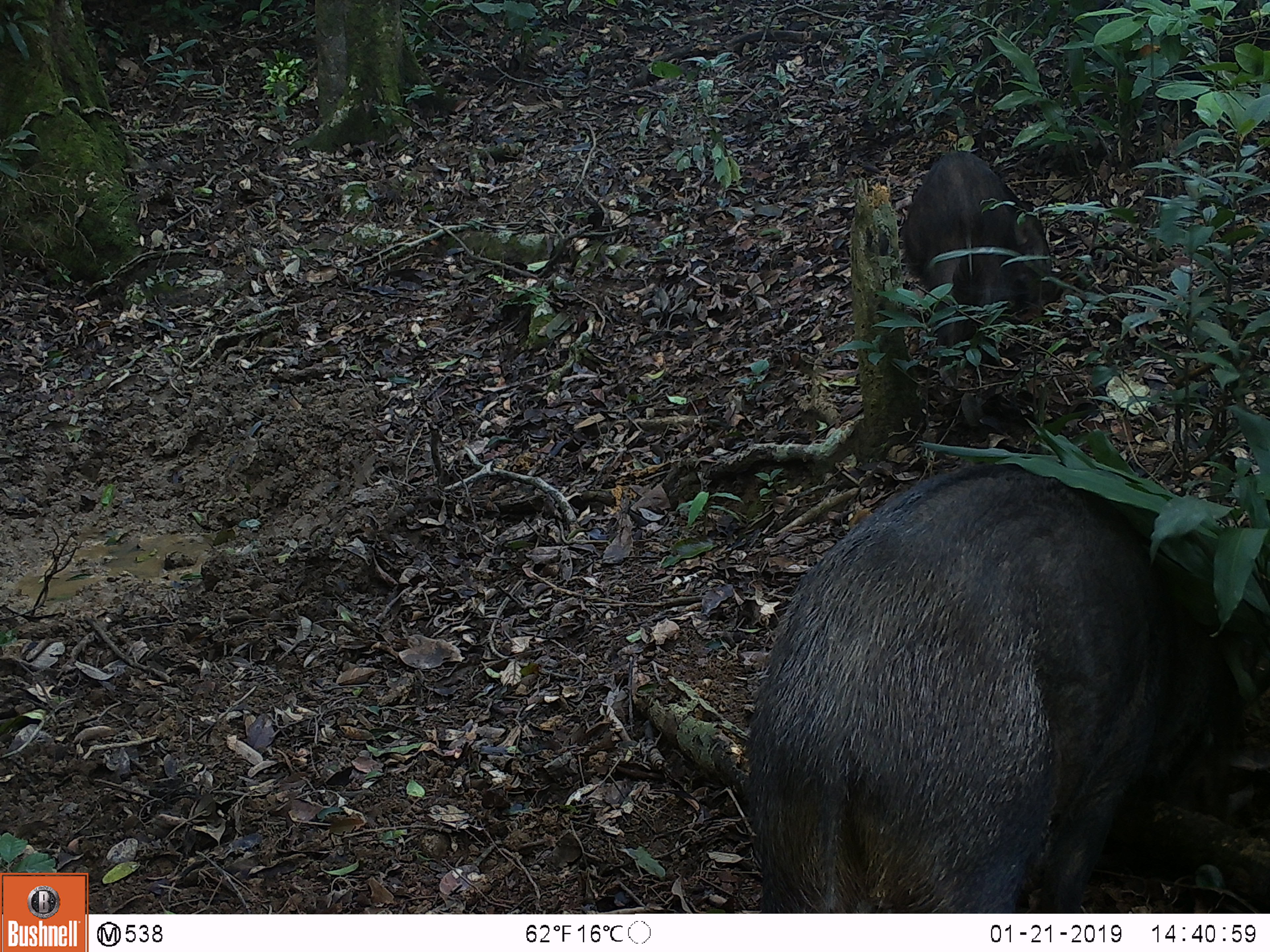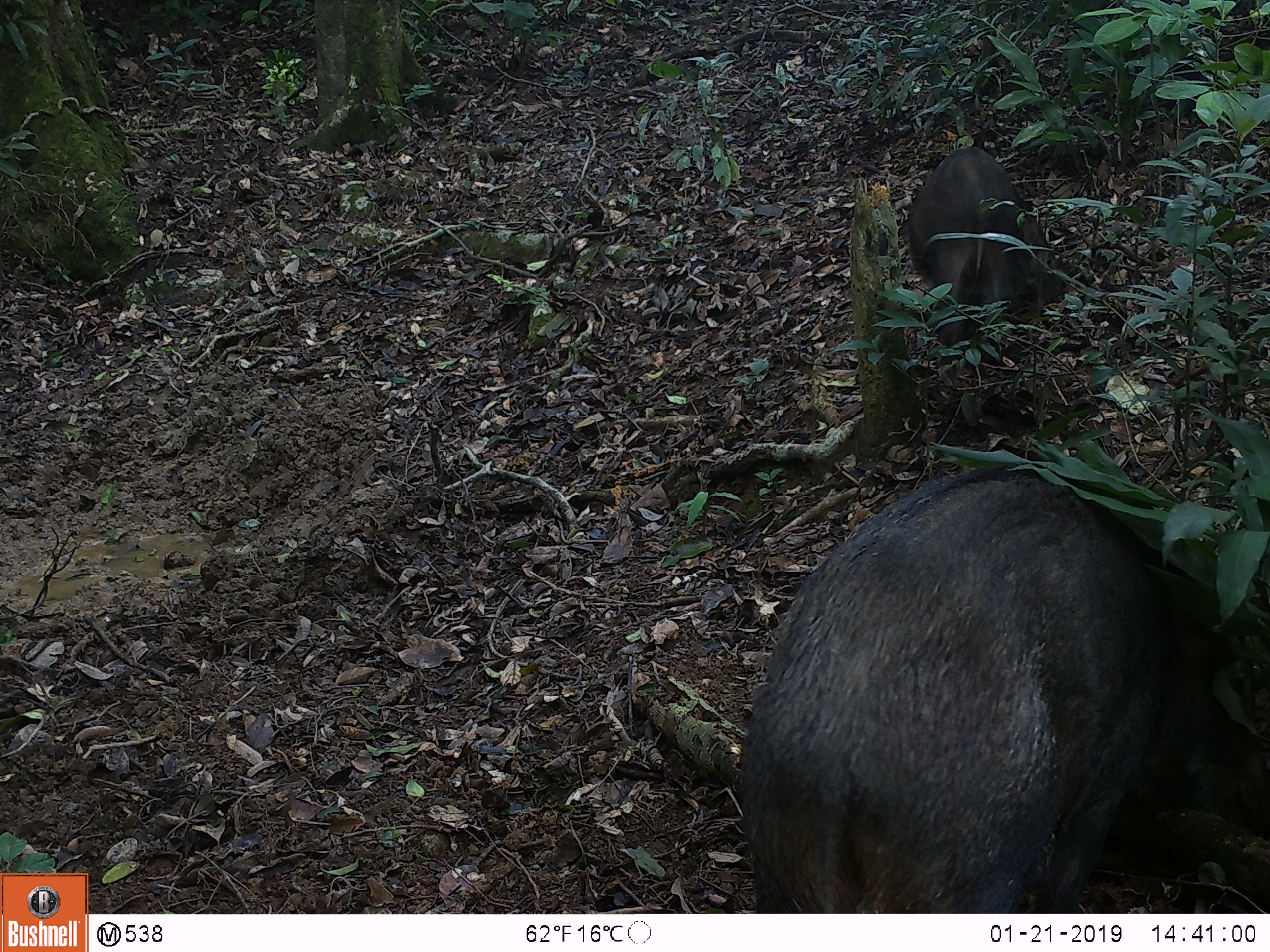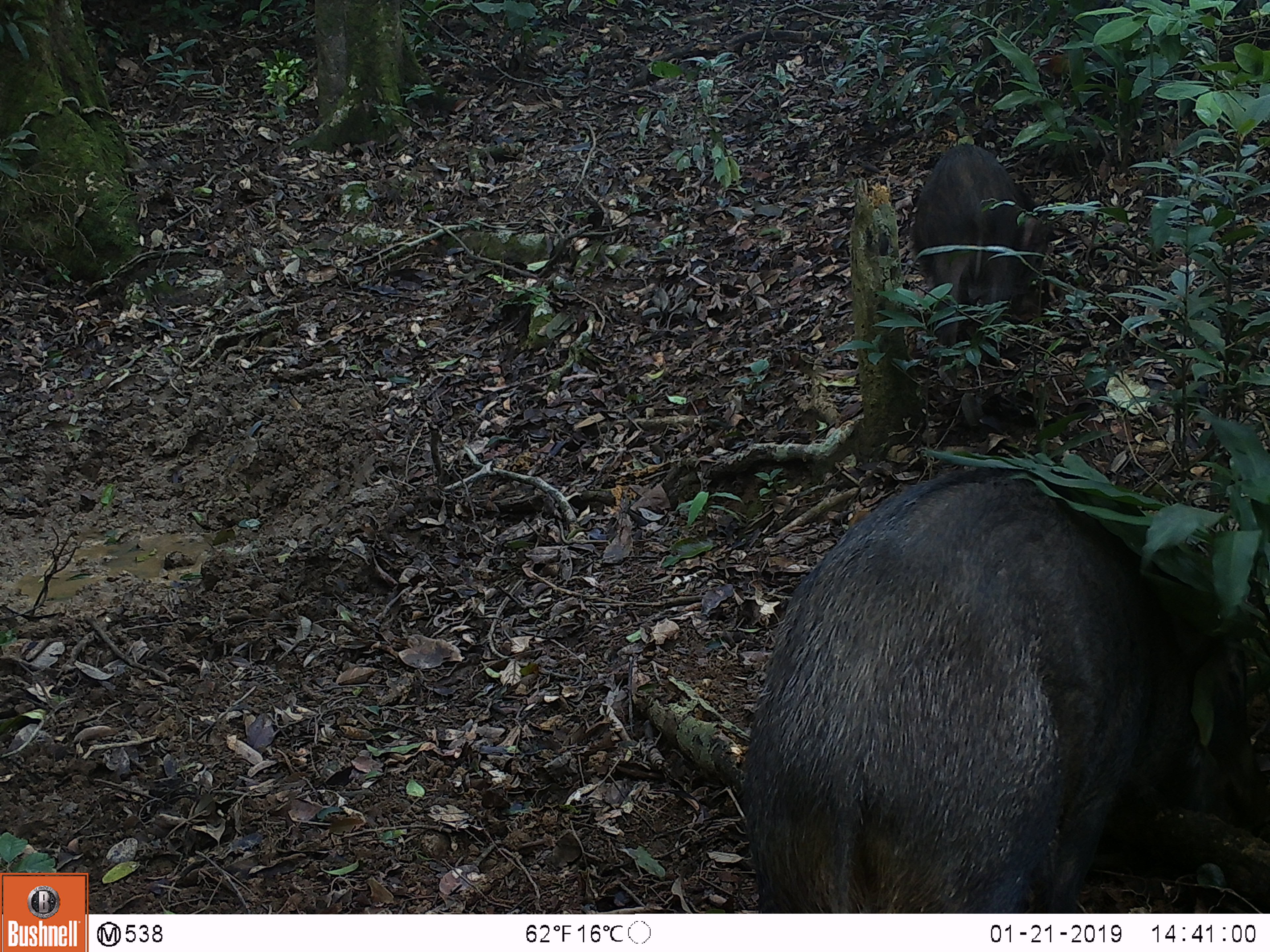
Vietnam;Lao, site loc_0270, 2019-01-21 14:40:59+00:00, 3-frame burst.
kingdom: Animalia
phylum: Chordata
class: Mammalia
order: Artiodactyla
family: Suidae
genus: Sus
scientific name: Sus scrofa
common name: eurasian wild pig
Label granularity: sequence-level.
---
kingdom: Animalia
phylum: Chordata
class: Aves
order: Galliformes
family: Phasianidae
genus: Gallus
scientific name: Gallus gallus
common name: red junglefowl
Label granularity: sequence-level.